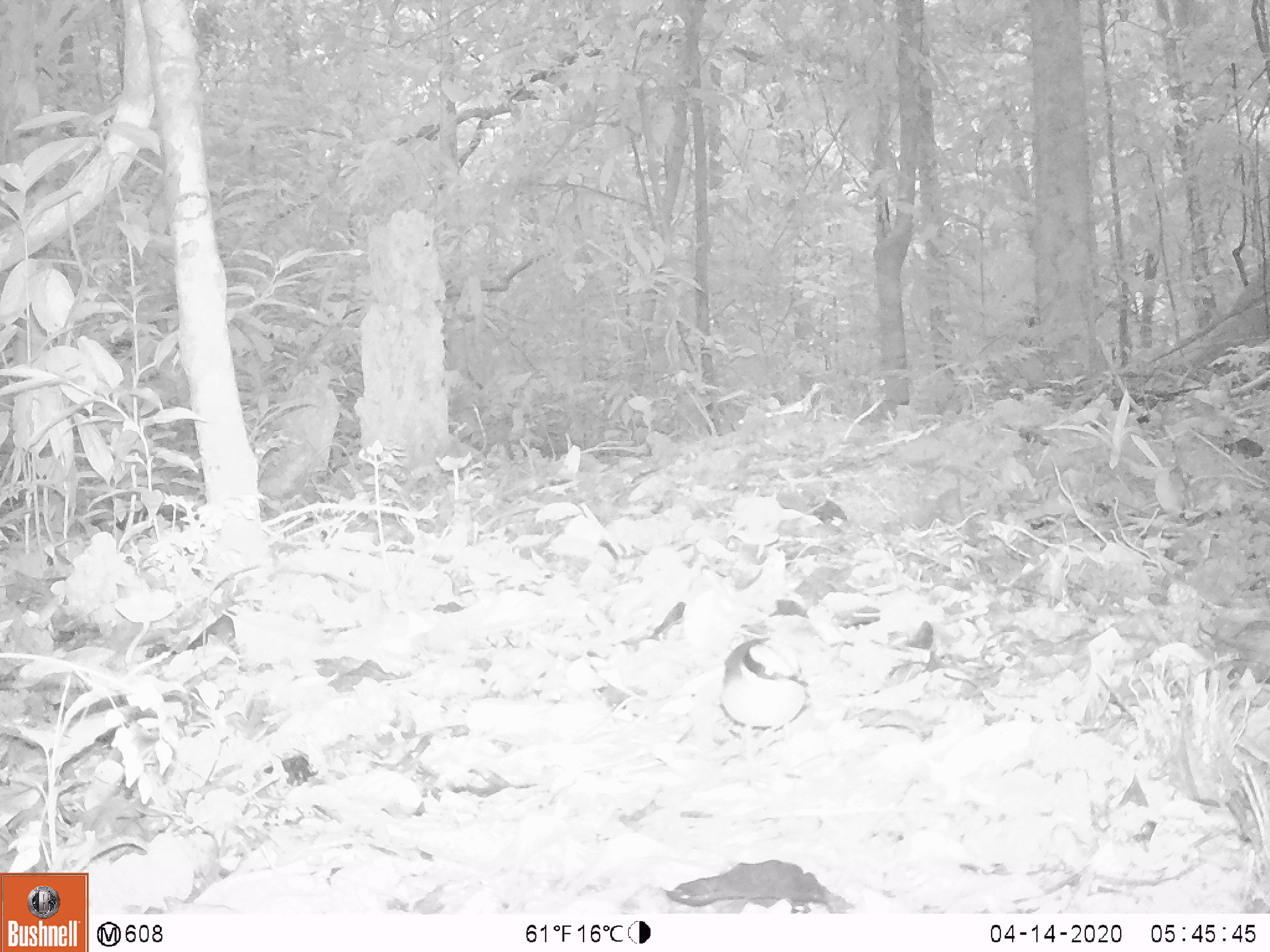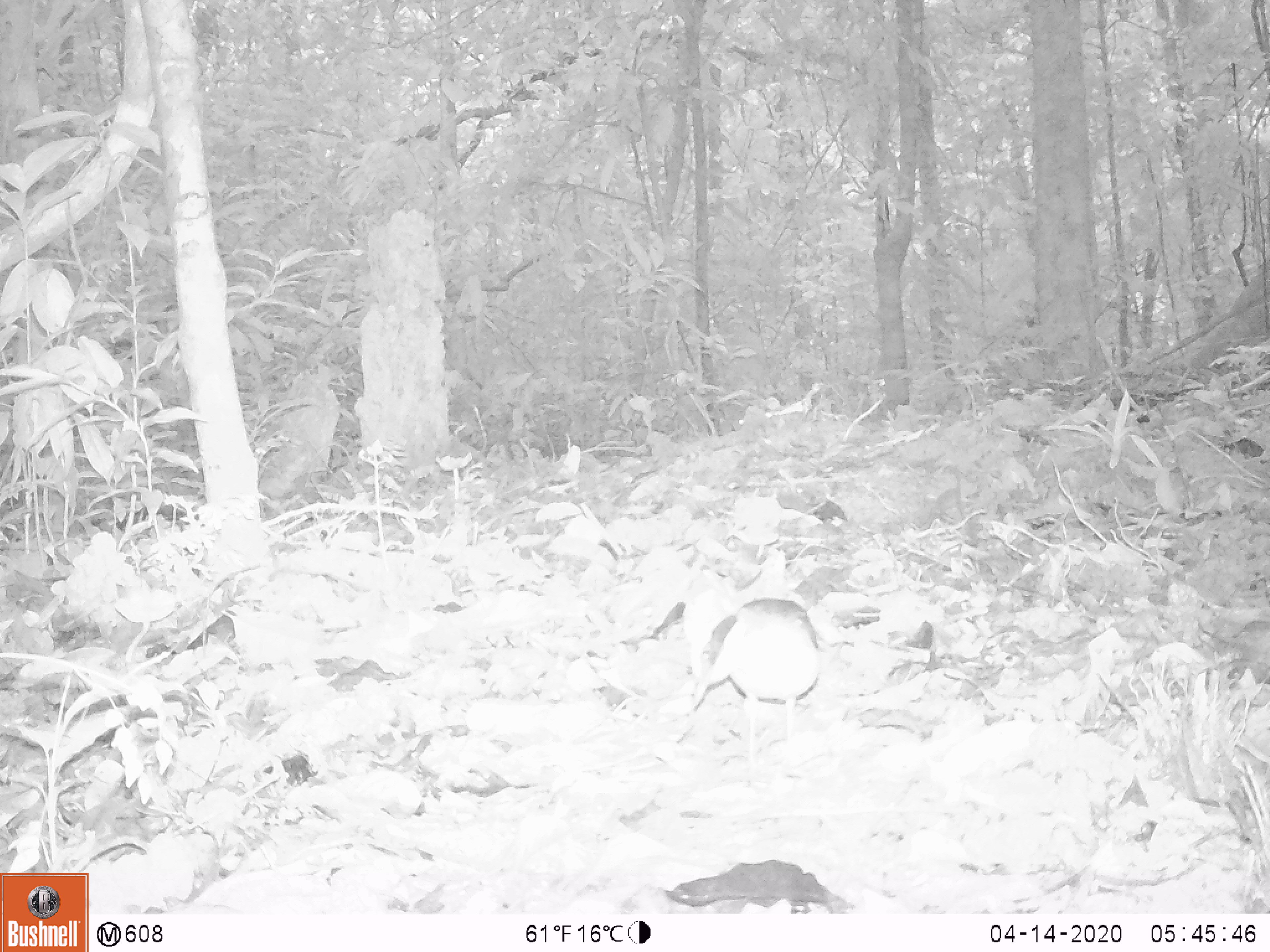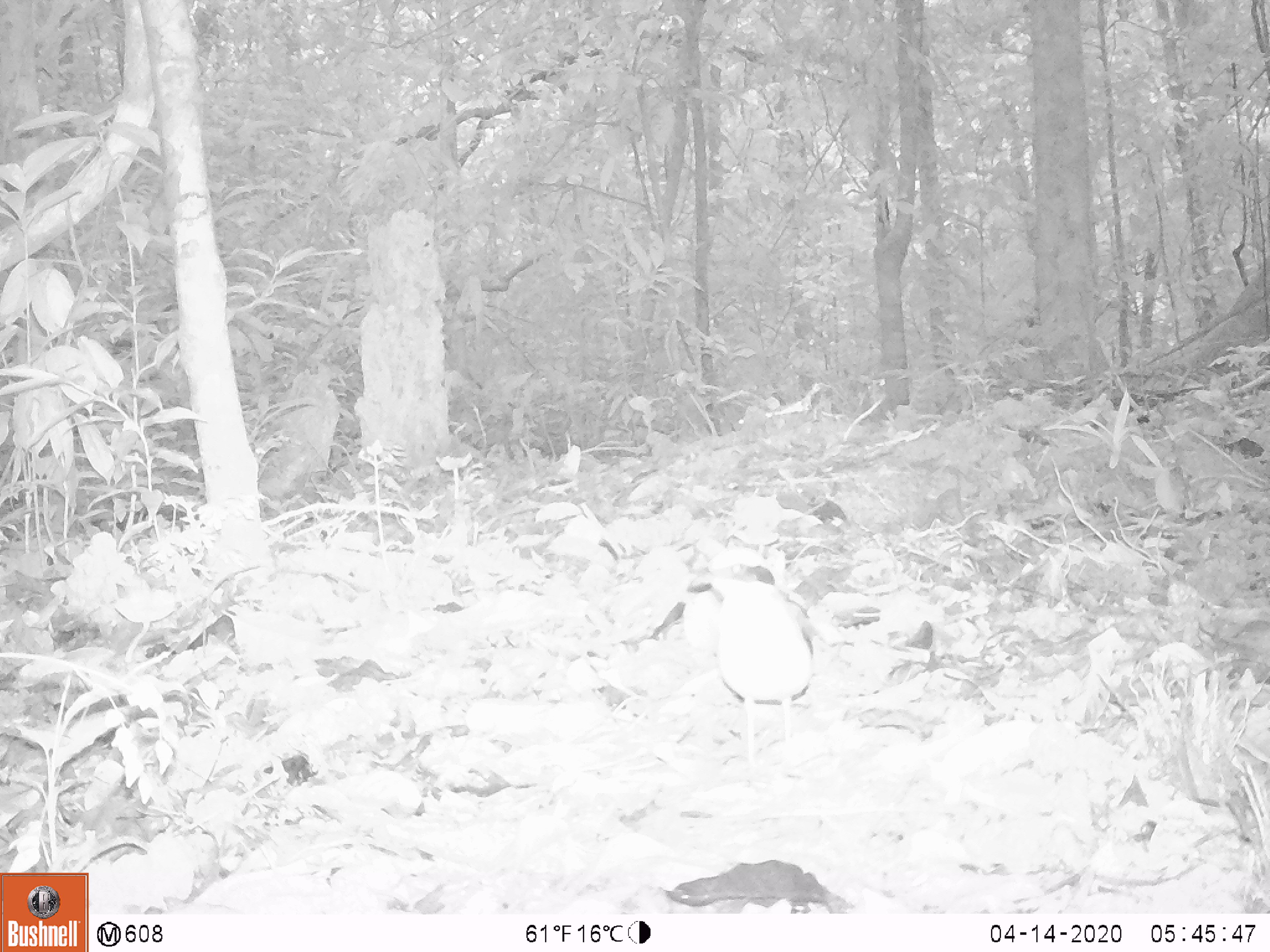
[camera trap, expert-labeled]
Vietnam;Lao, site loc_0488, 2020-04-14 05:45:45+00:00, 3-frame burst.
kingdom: Animalia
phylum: Chordata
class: Aves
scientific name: Aves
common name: bird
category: unidentified bird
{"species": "unidentified bird (bird) (Aves)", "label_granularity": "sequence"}